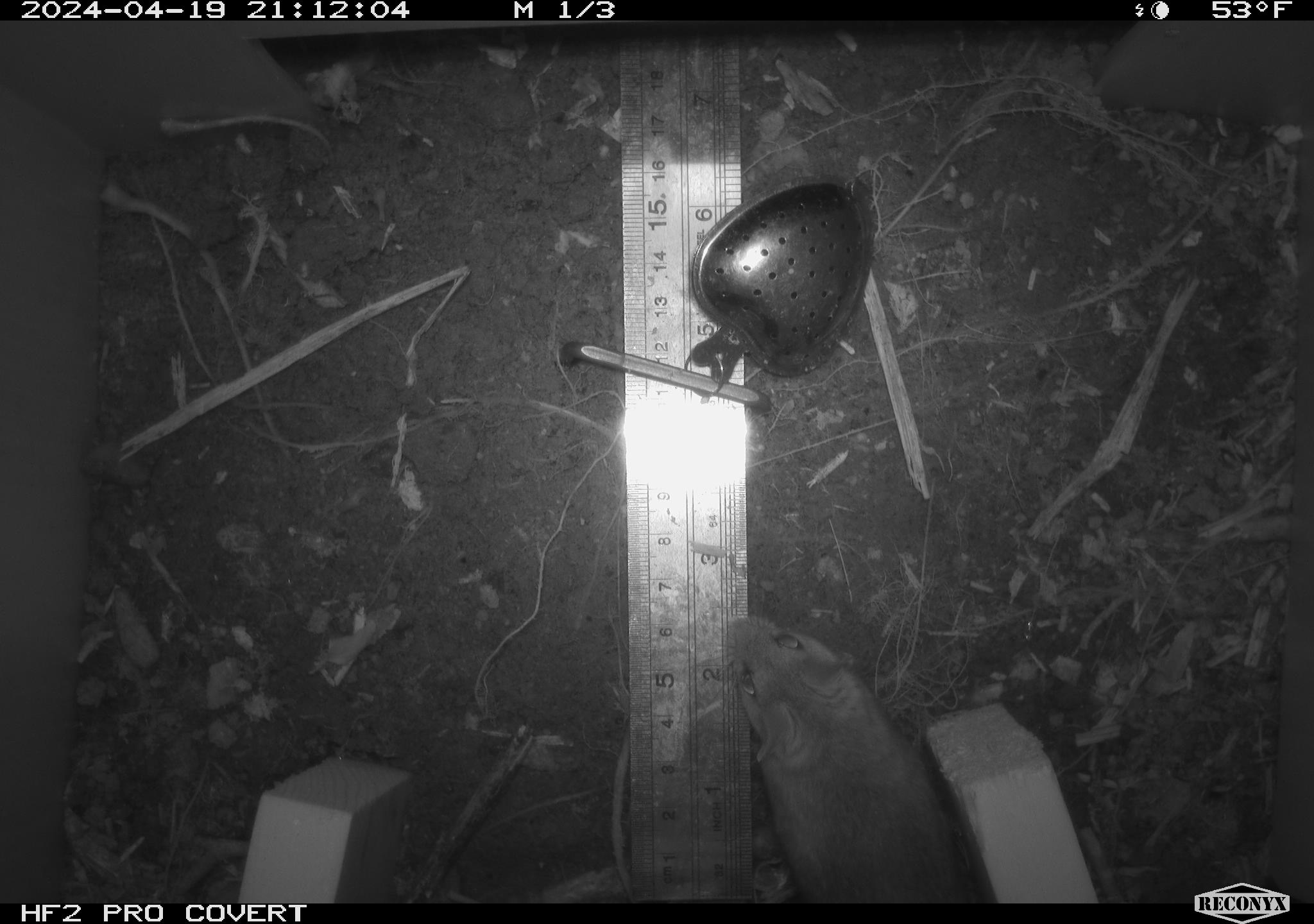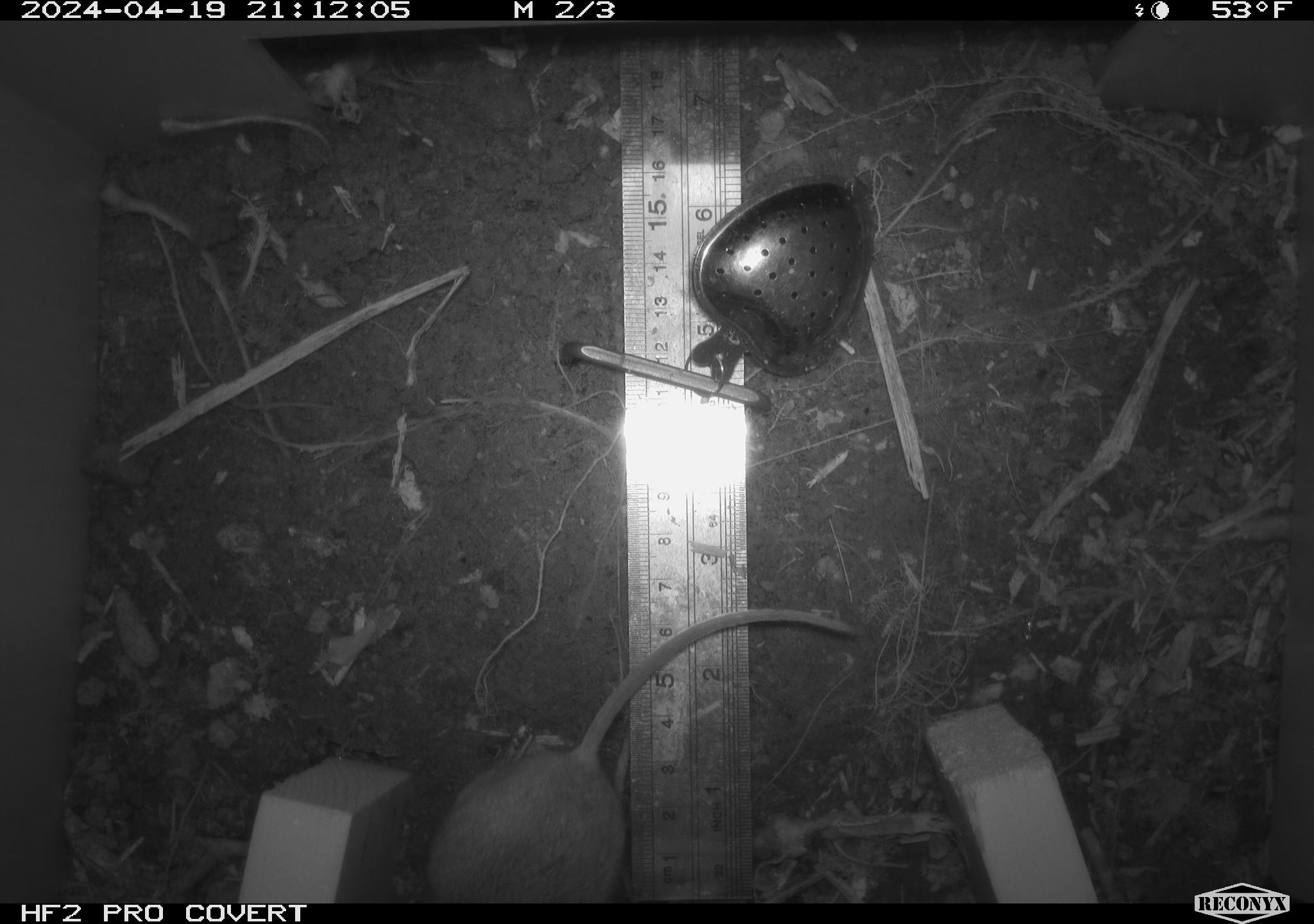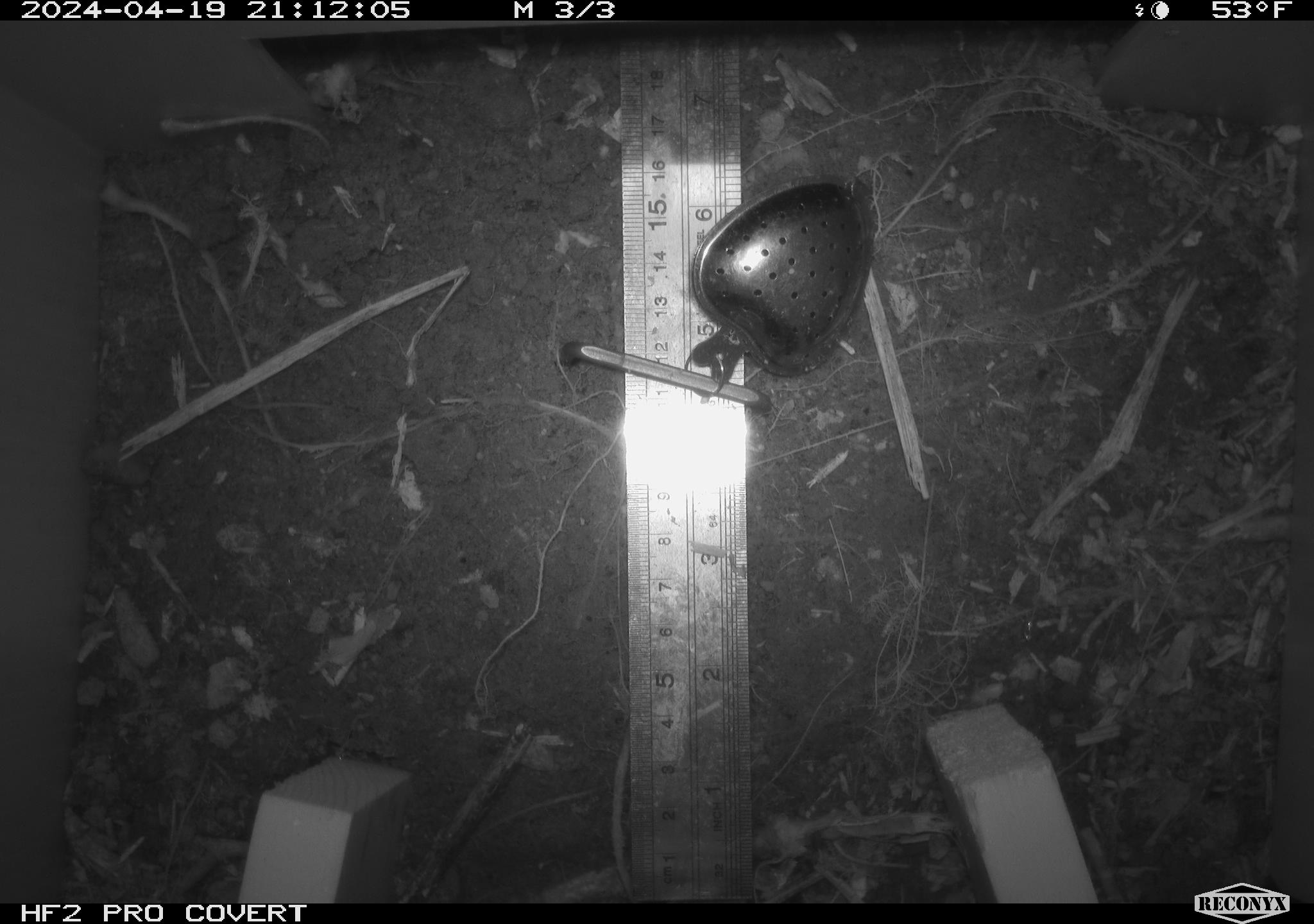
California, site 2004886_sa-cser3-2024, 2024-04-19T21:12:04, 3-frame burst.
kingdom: Animalia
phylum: Chordata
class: Mammalia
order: Rodentia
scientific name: Rodentia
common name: rodent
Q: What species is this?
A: Rodent (Rodentia).